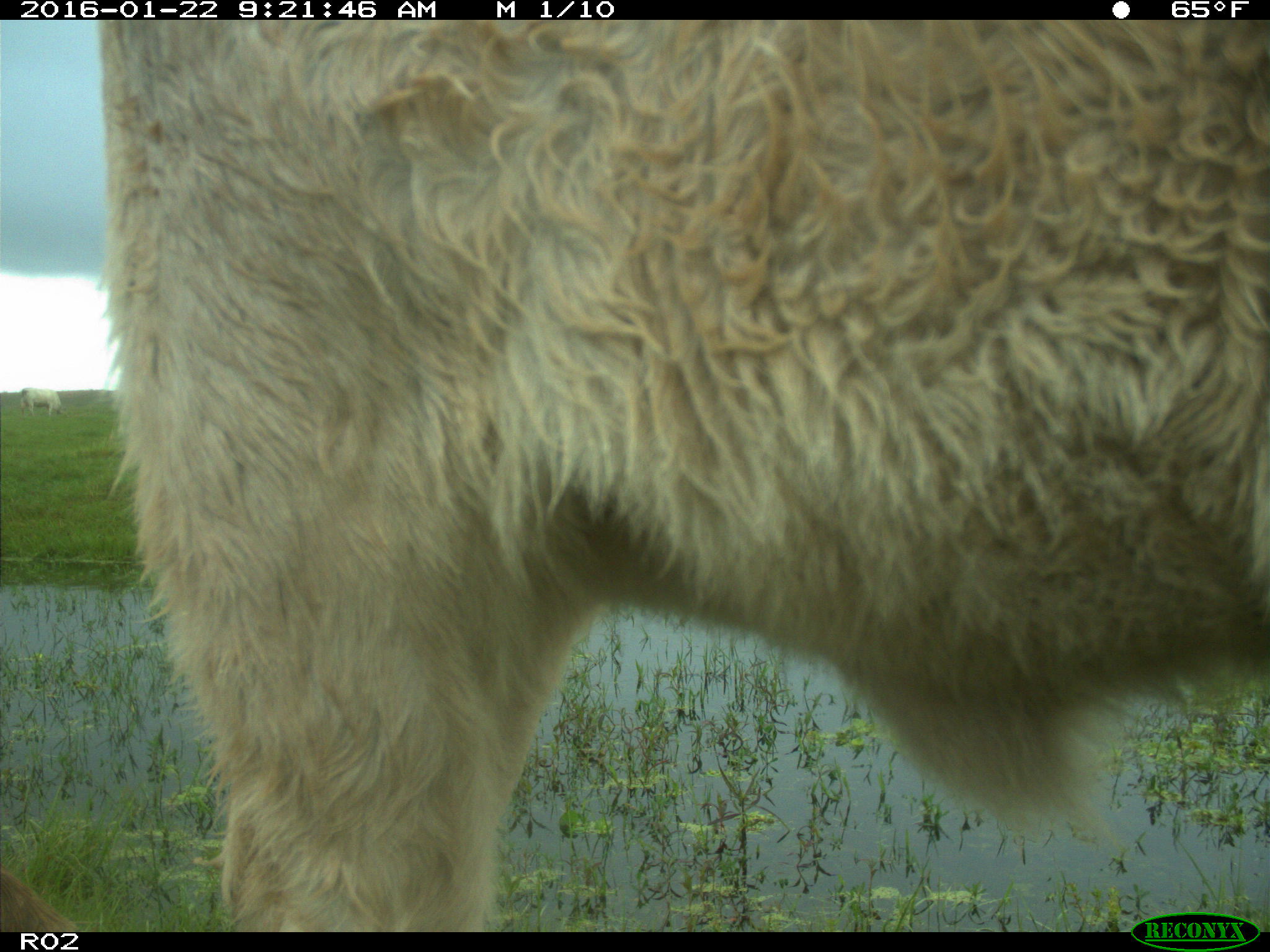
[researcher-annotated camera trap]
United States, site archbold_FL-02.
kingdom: Animalia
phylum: Chordata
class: Mammalia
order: Artiodactyla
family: Bovidae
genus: Bos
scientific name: Bos taurus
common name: domestic cow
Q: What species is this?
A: Bos taurus (domestic cow).